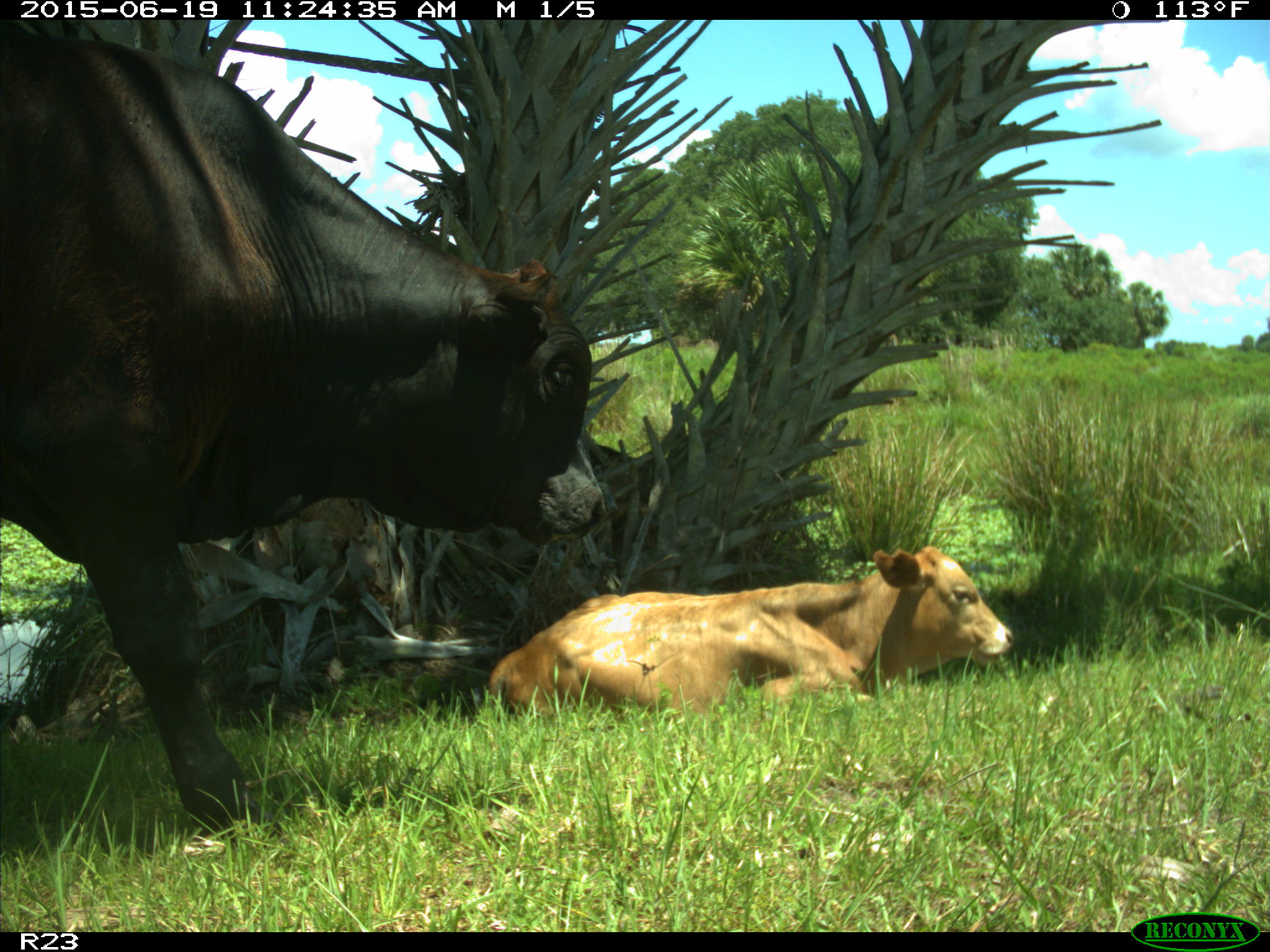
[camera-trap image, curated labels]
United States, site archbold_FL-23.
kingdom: Animalia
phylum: Chordata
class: Mammalia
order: Artiodactyla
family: Bovidae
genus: Bos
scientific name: Bos taurus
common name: domestic cow